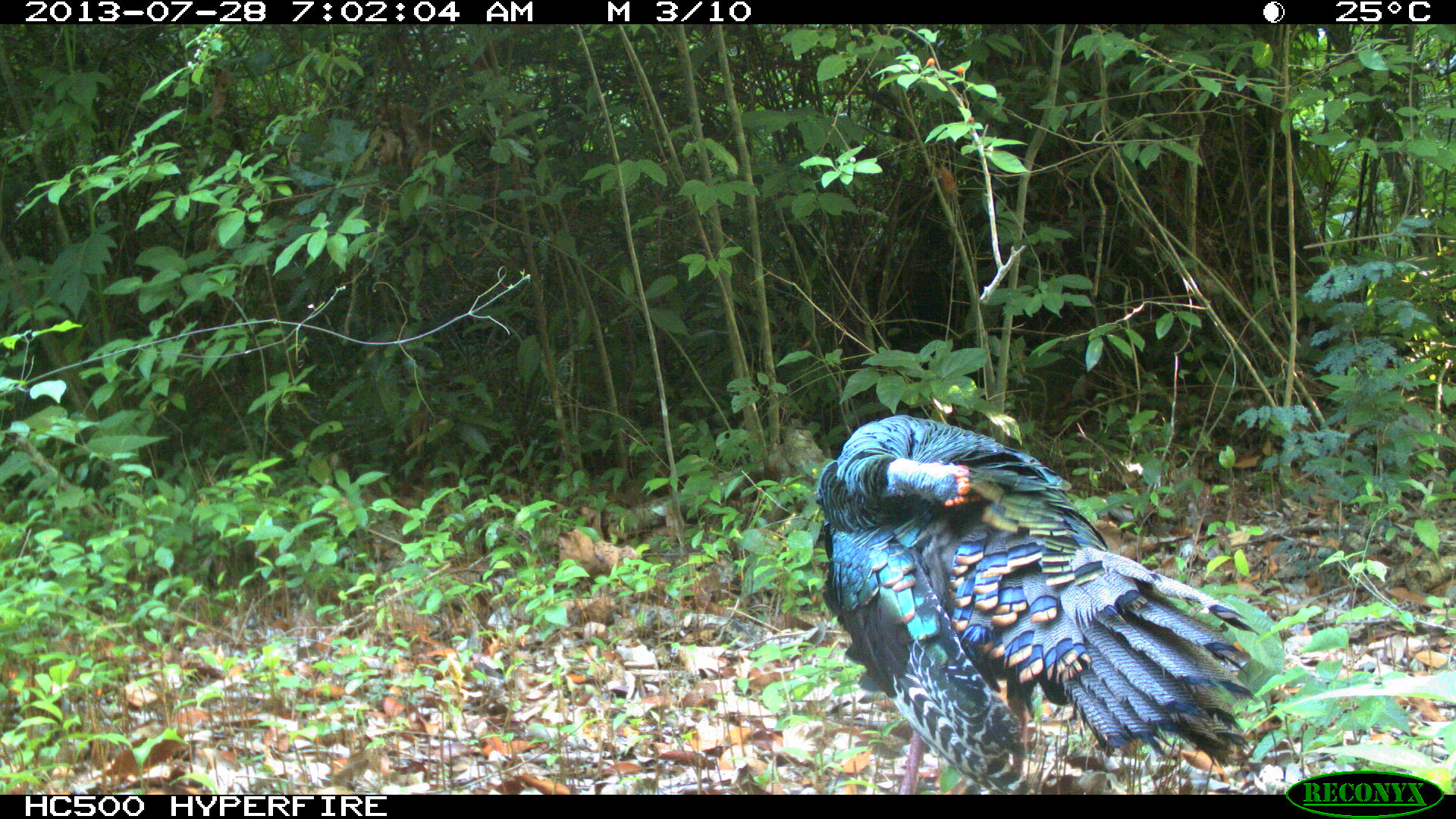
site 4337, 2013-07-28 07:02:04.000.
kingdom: Animalia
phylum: Chordata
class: Aves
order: Galliformes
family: Phasianidae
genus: Meleagris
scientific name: Meleagris ocellata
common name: ocellated turkey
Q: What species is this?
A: Meleagris ocellata (ocellated turkey).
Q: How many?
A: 1.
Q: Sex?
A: Male.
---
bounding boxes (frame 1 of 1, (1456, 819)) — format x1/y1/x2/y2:
meleagris ocellata: 815/414/1261/794